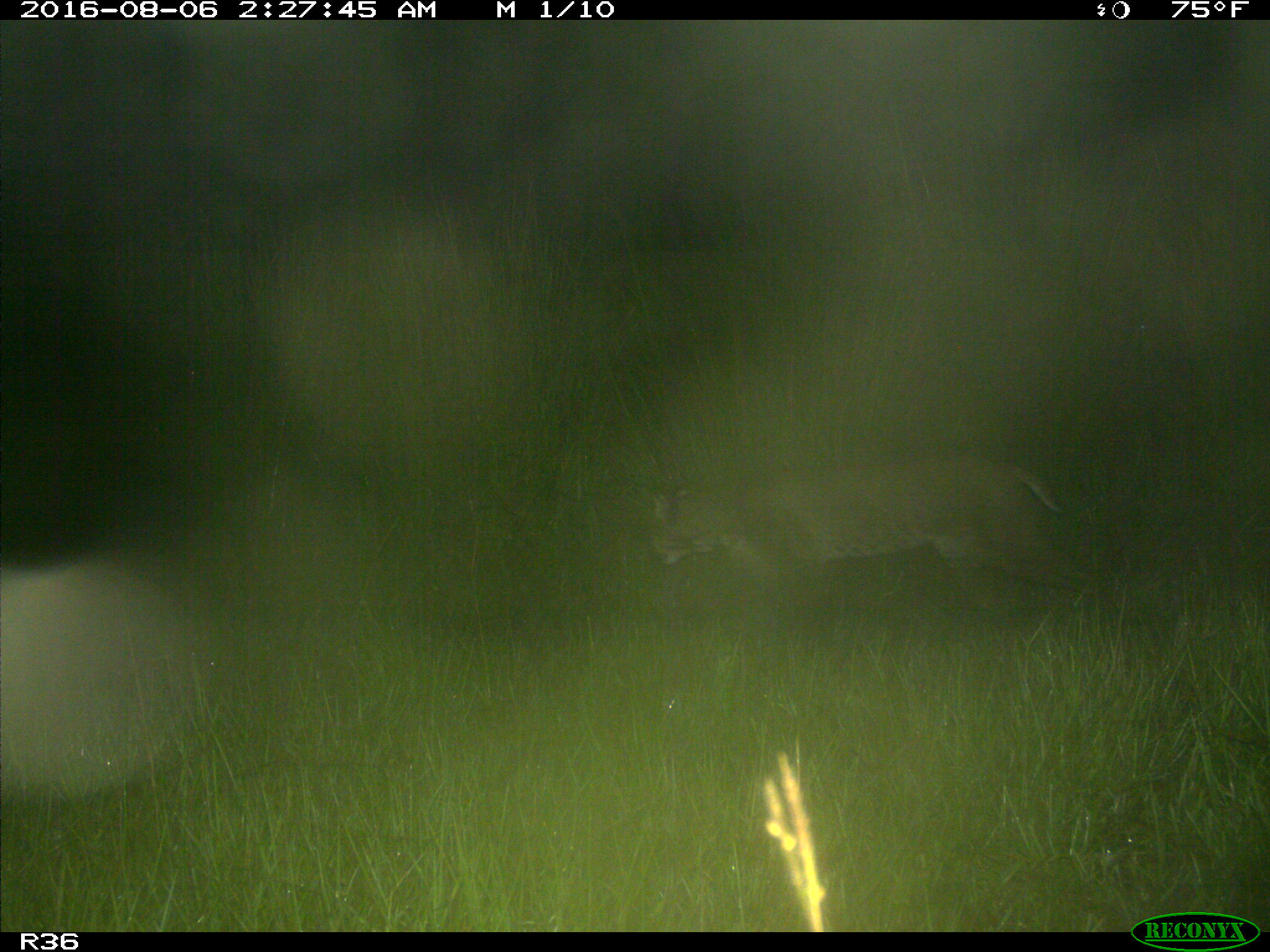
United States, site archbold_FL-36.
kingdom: Animalia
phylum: Chordata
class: Mammalia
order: Carnivora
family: Felidae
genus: Lynx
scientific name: Lynx rufus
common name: bobcat